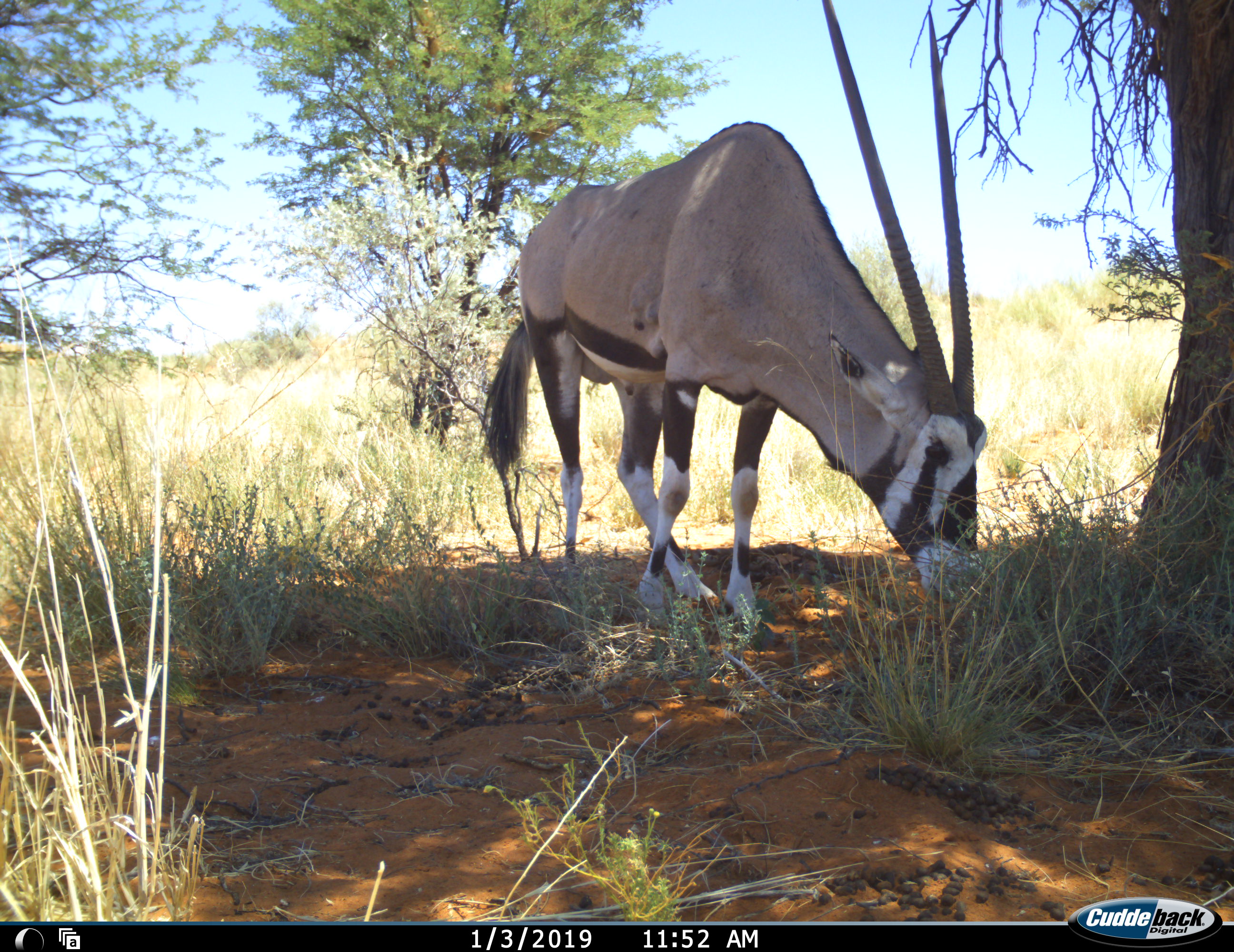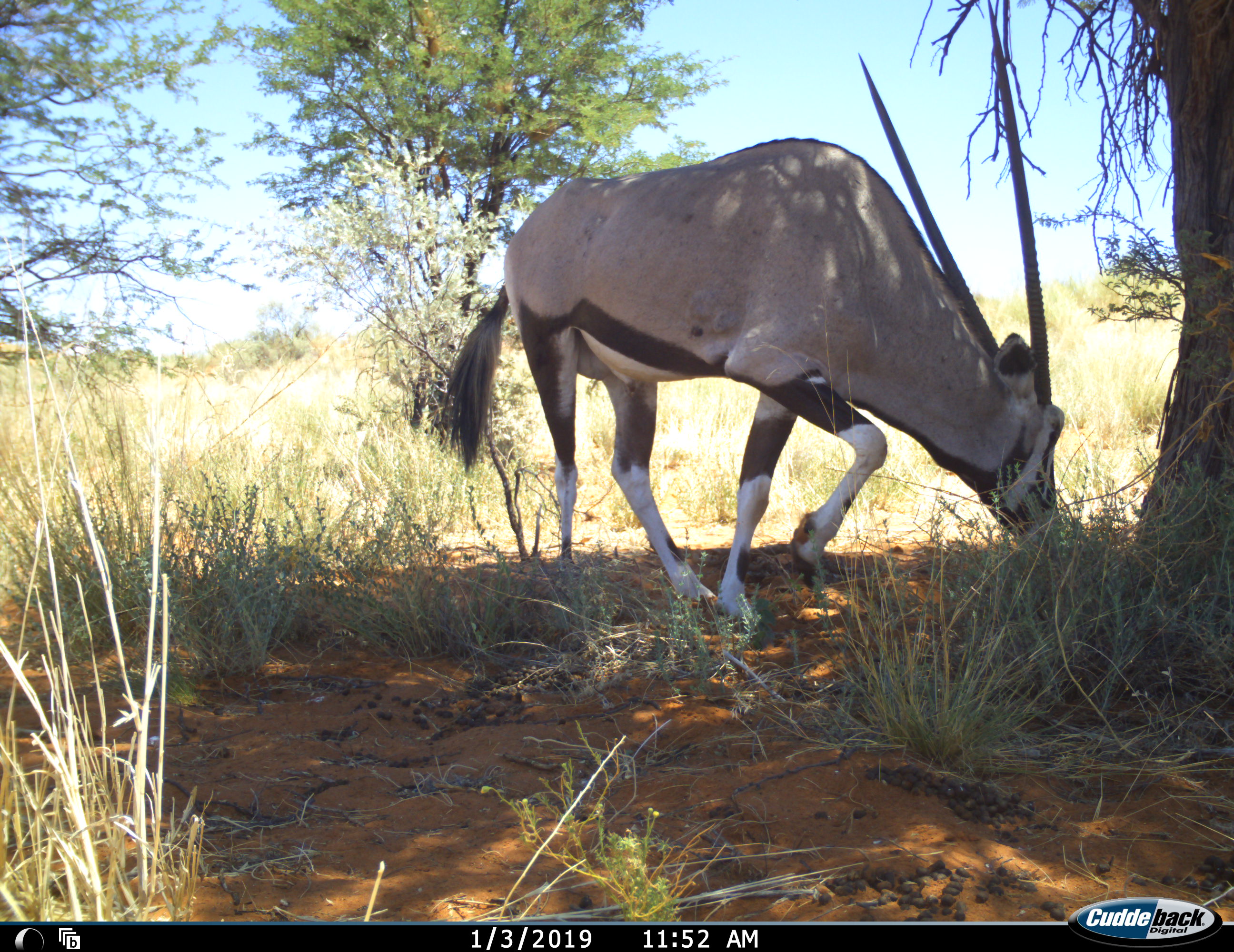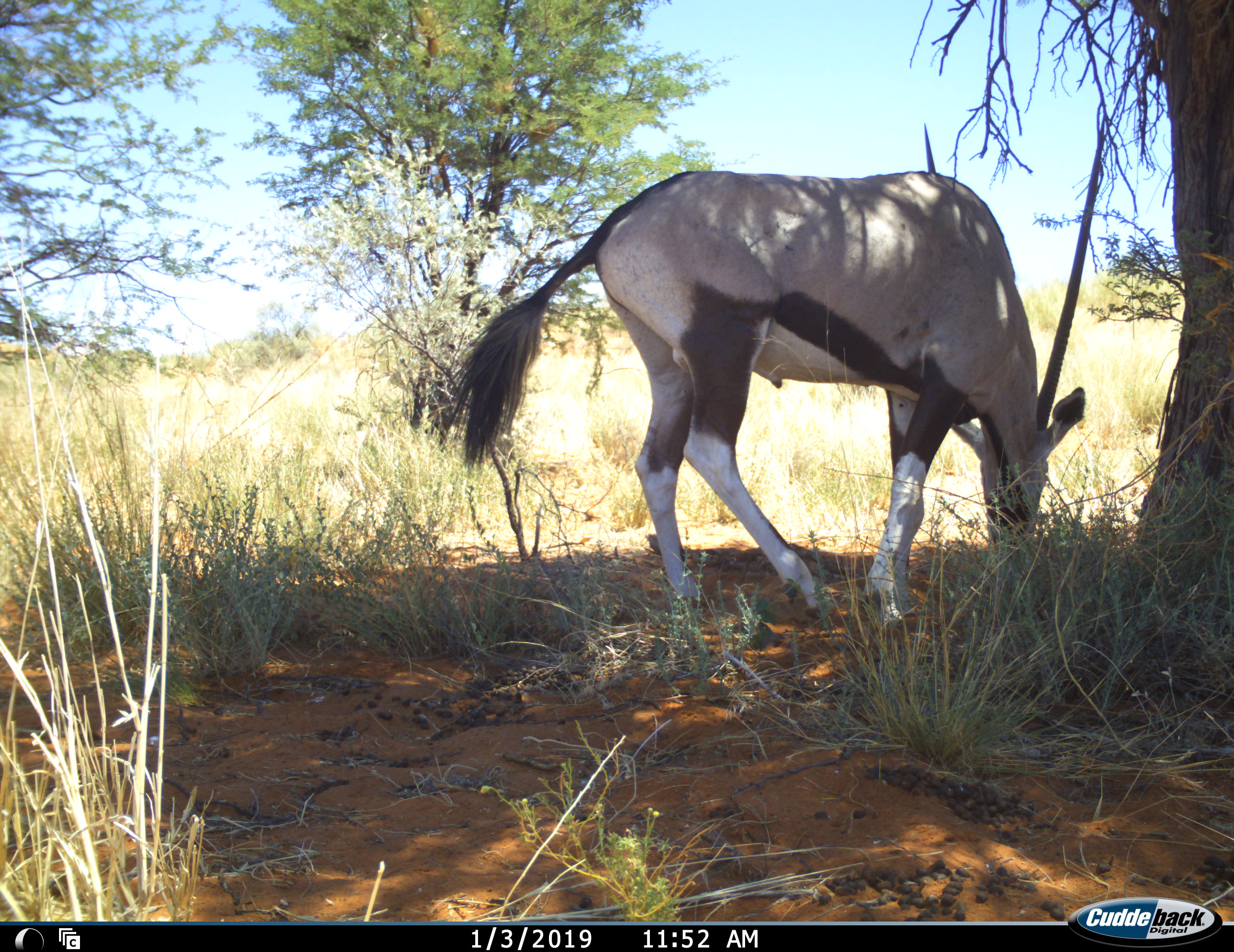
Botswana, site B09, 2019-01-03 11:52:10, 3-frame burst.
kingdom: Animalia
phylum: Chordata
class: Mammalia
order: Artiodactyla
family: Bovidae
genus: Oryx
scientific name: Oryx gazella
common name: gemsbok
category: gemsbokoryx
Gemsbokoryx (gemsbok) (Oryx gazella), count 1. Behavior (volunteer vote fractions): standing 20%, resting 0%, moving 20%, interacting 0%. Young present (vote fraction): 0%. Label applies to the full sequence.